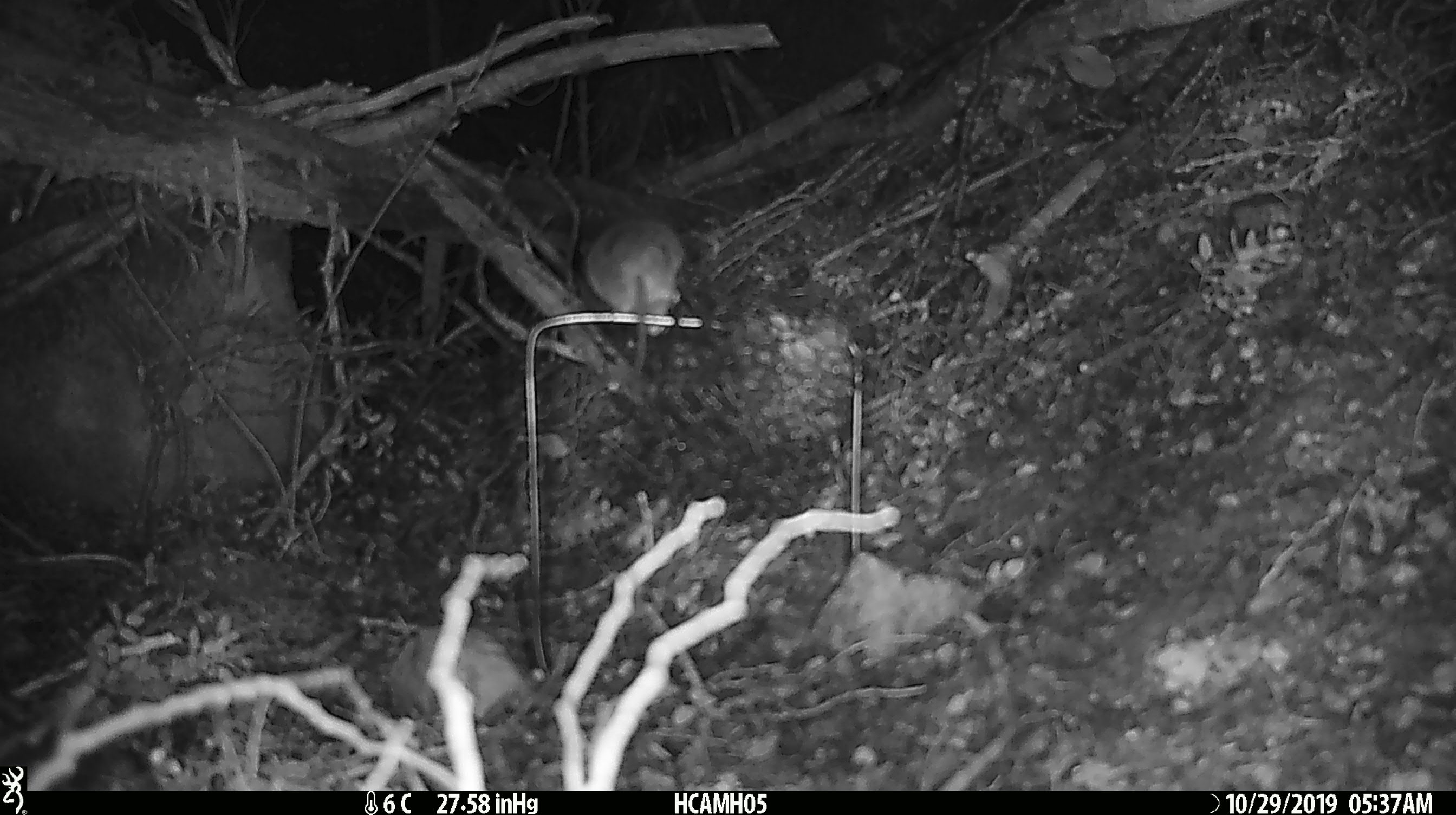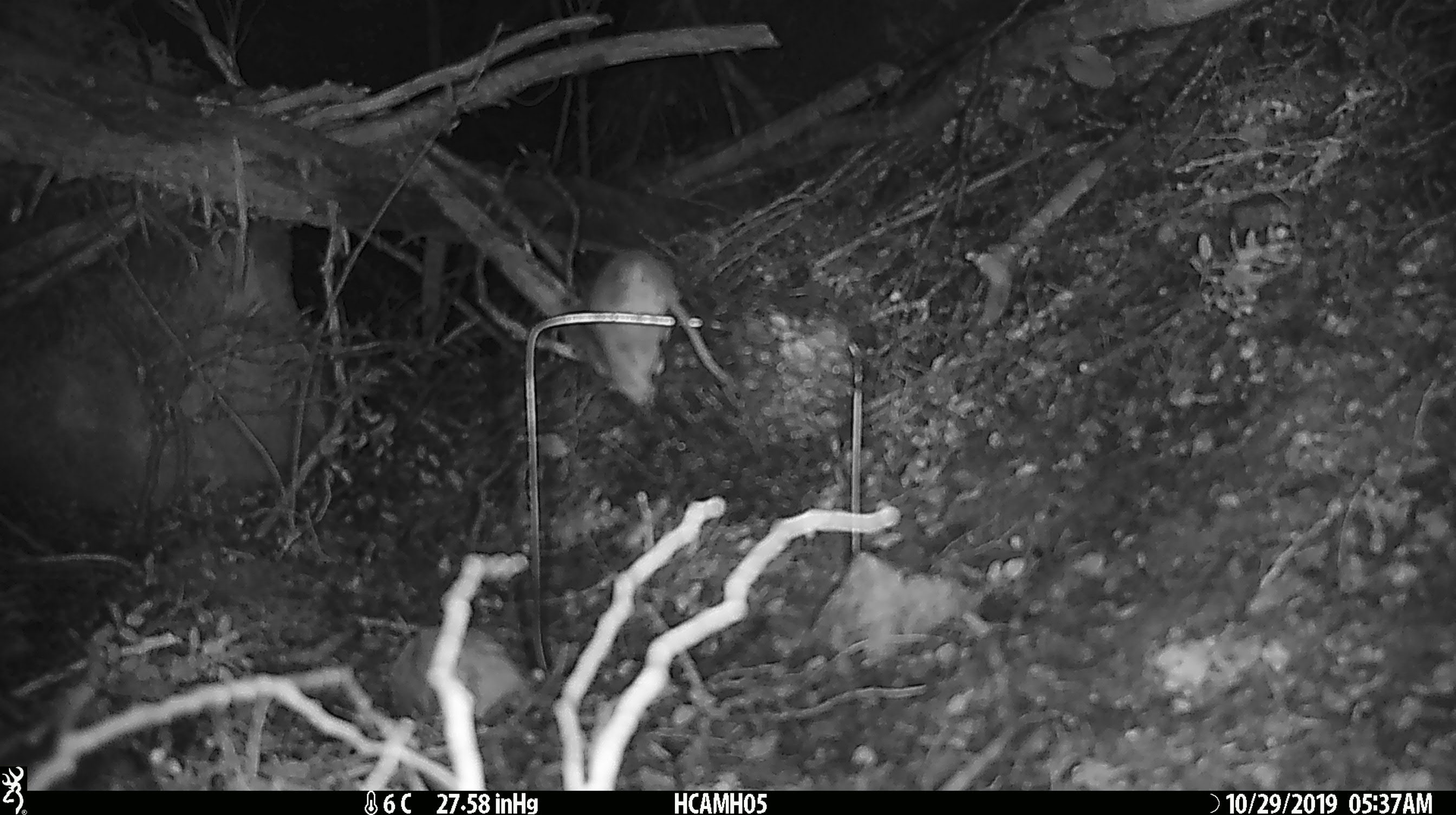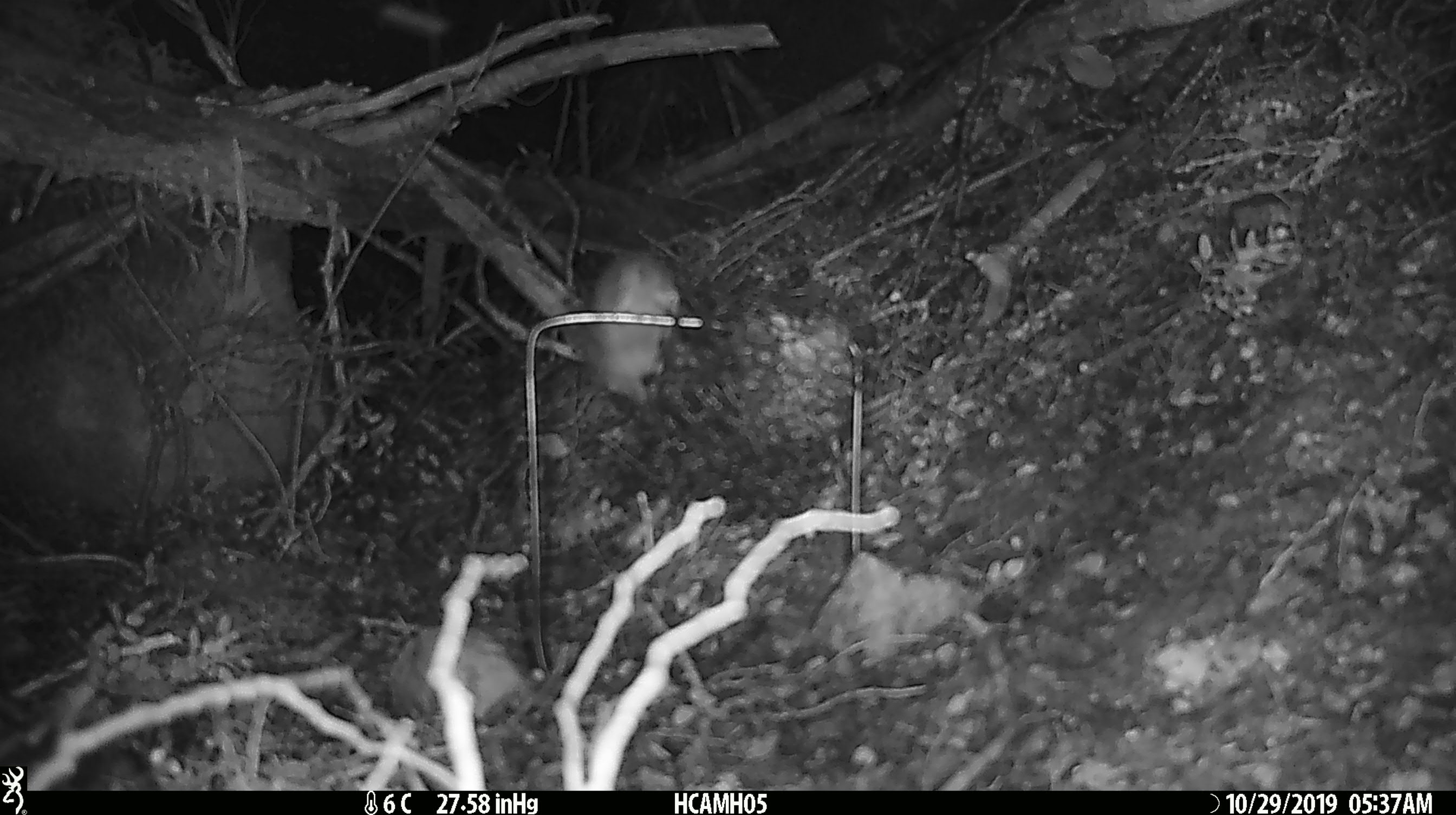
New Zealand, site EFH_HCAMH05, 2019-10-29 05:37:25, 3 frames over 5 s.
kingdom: Animalia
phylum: Chordata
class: Mammalia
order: Rodentia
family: Muridae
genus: Mus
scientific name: Mus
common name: mouse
Mouse (Mus).